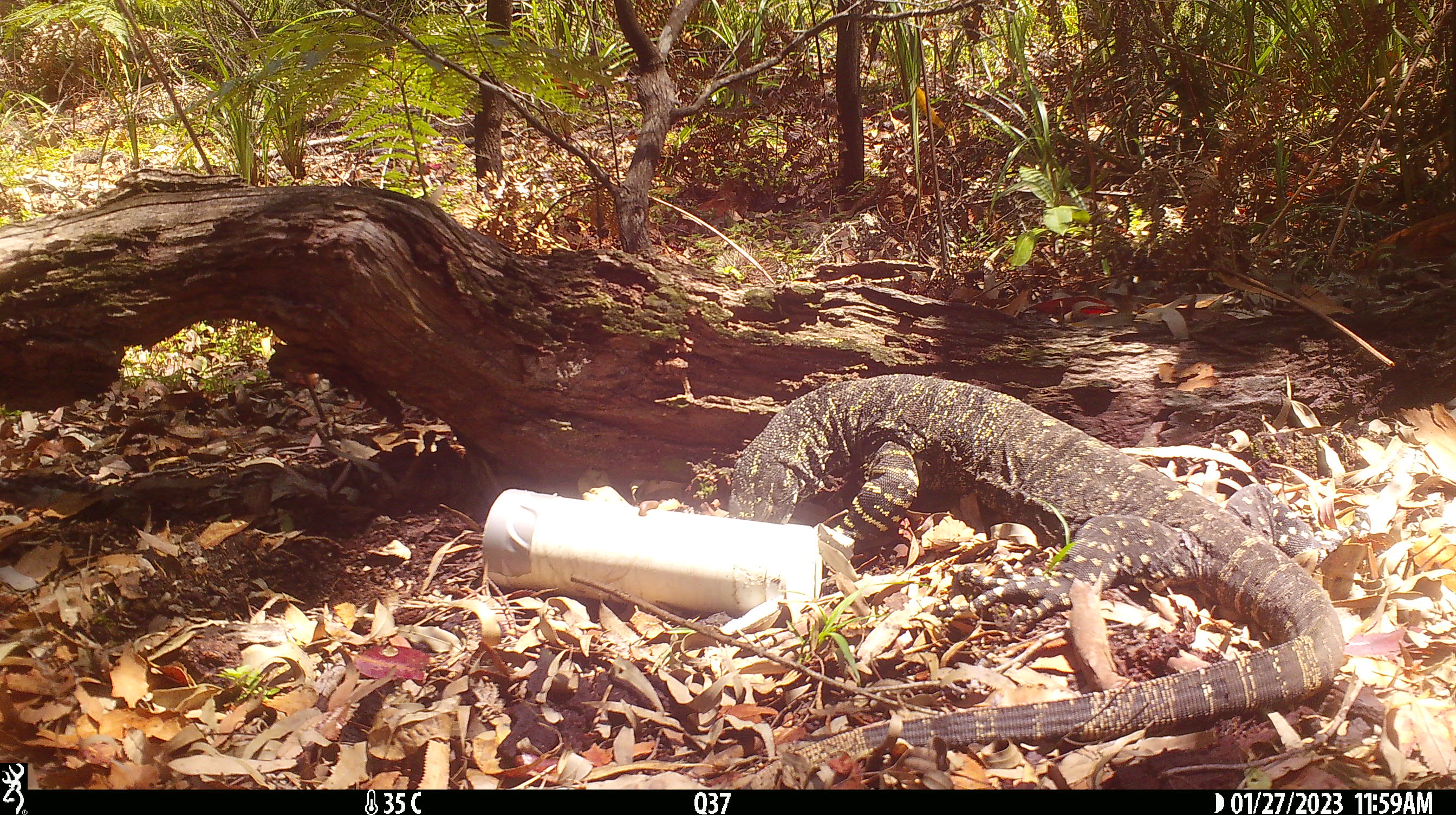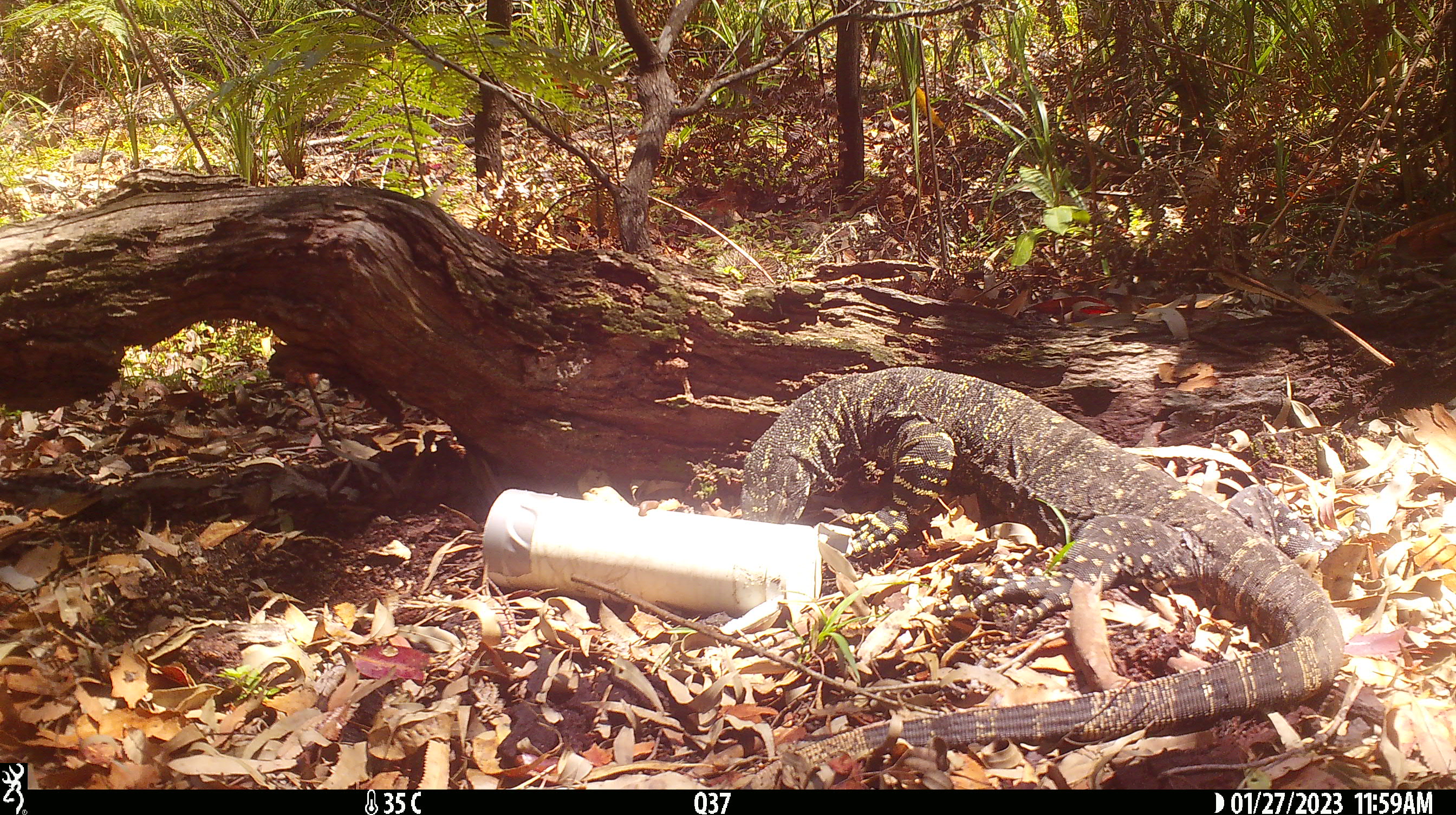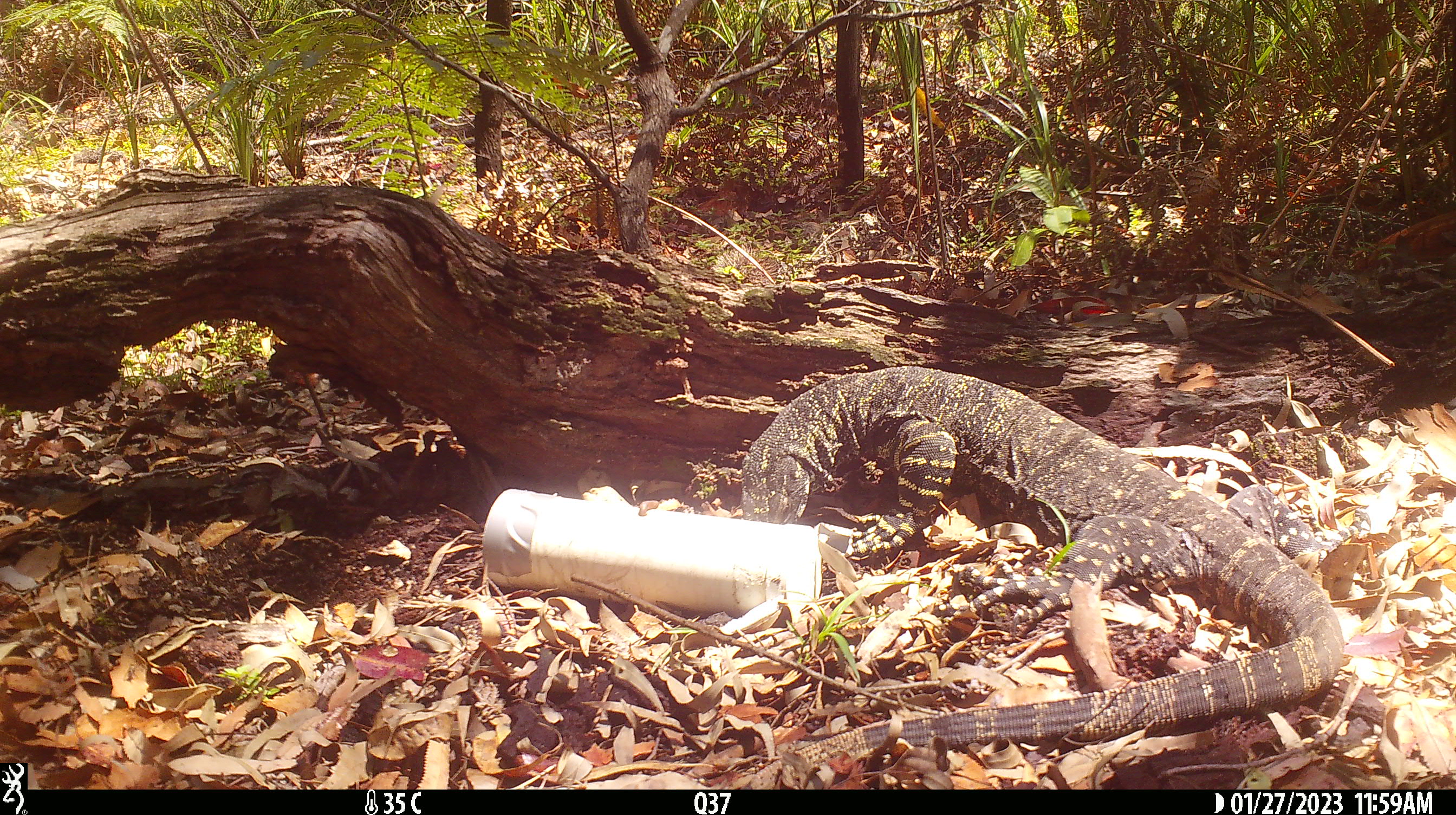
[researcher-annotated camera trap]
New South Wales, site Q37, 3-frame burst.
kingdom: Animalia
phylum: Chordata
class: Reptilia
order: Squamata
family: Varanidae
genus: Varanus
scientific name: Varanus varius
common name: lace monitor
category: goanna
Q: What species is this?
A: Goanna (lace monitor) (Varanus varius).